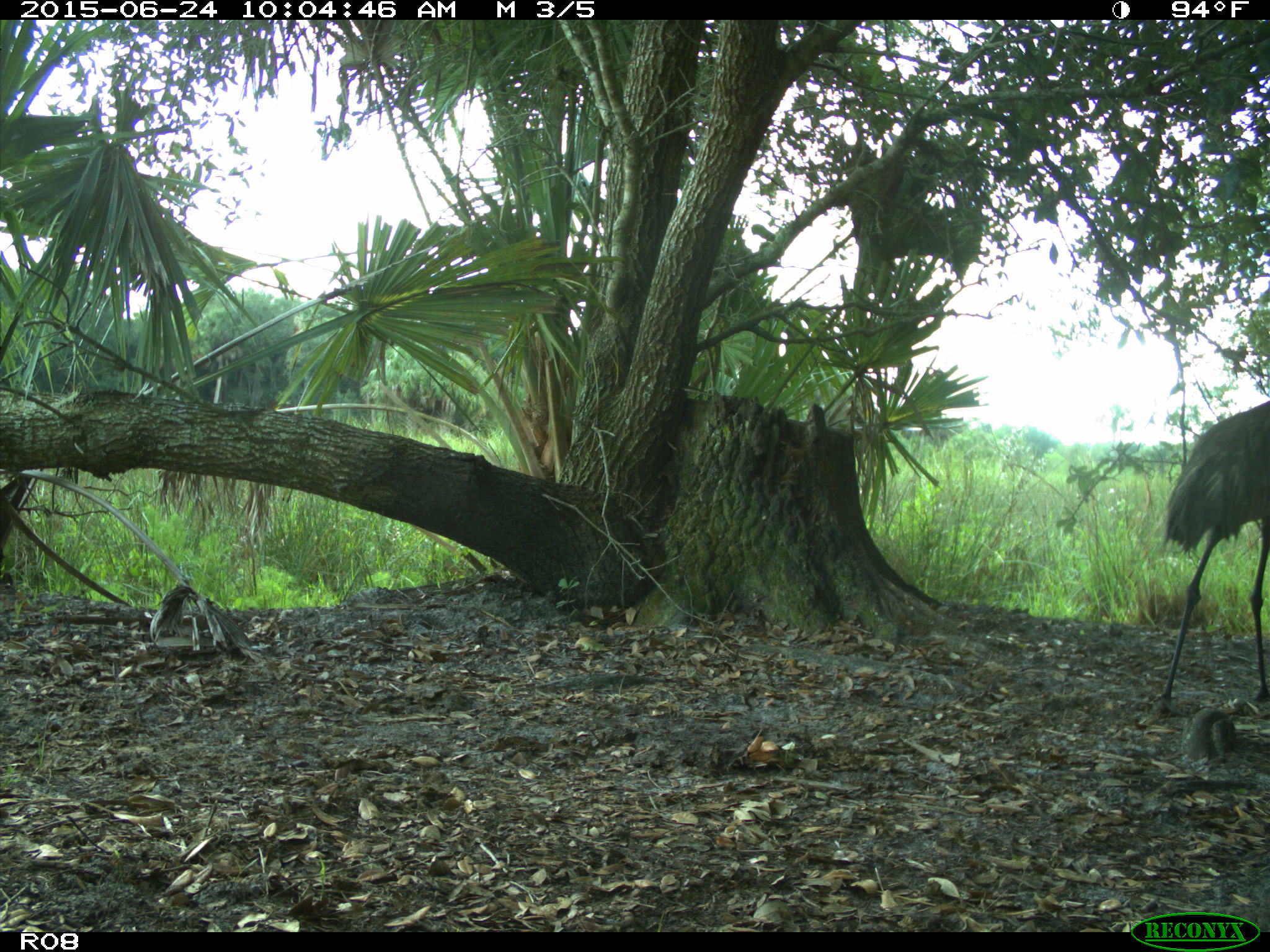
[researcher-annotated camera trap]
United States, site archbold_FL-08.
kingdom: Animalia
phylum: Chordata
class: Aves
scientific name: Aves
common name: birds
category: unidentified bird